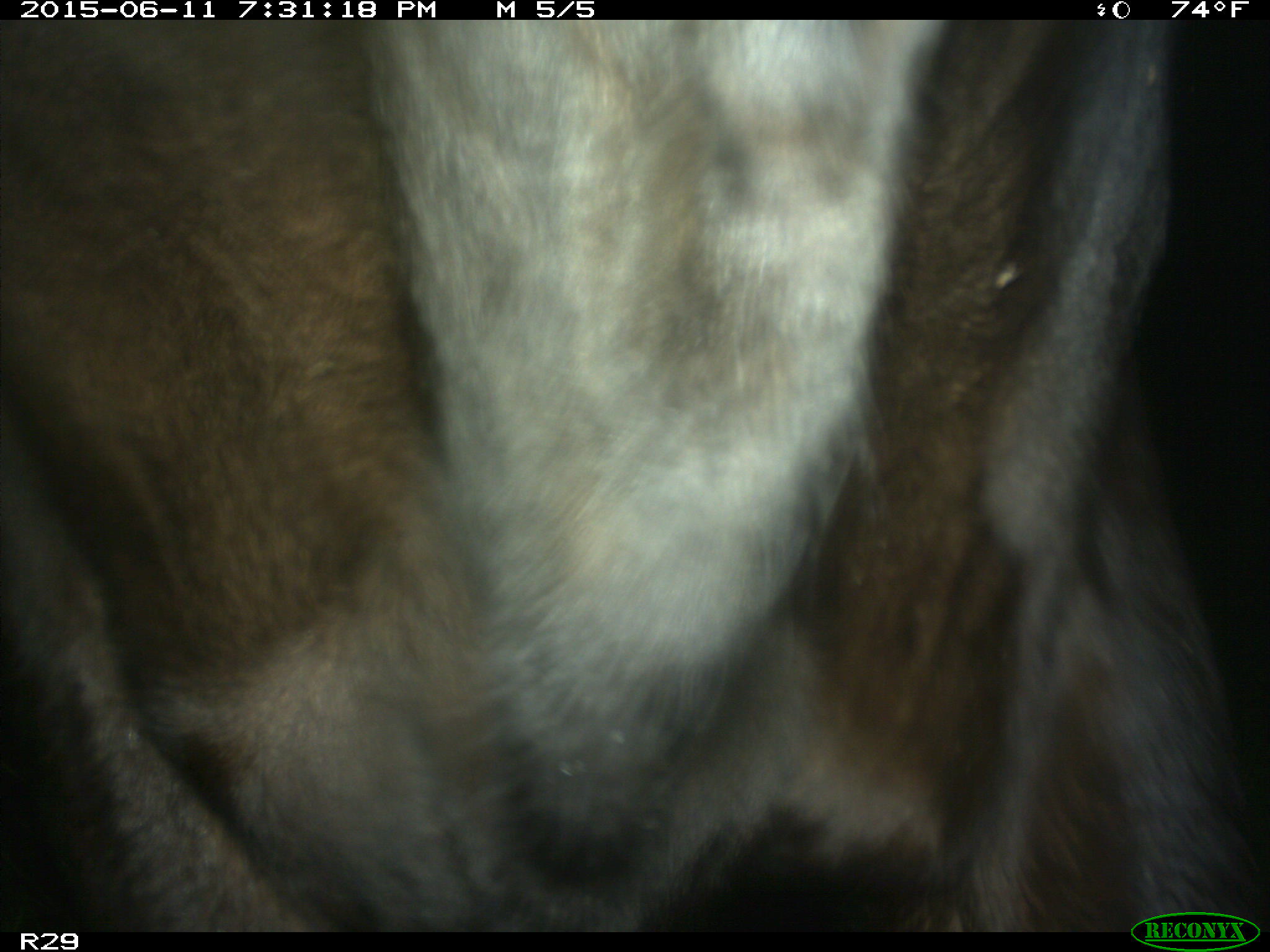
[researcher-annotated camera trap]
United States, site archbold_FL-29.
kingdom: Animalia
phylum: Chordata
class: Mammalia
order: Artiodactyla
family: Bovidae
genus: Bos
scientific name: Bos taurus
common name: domestic cow